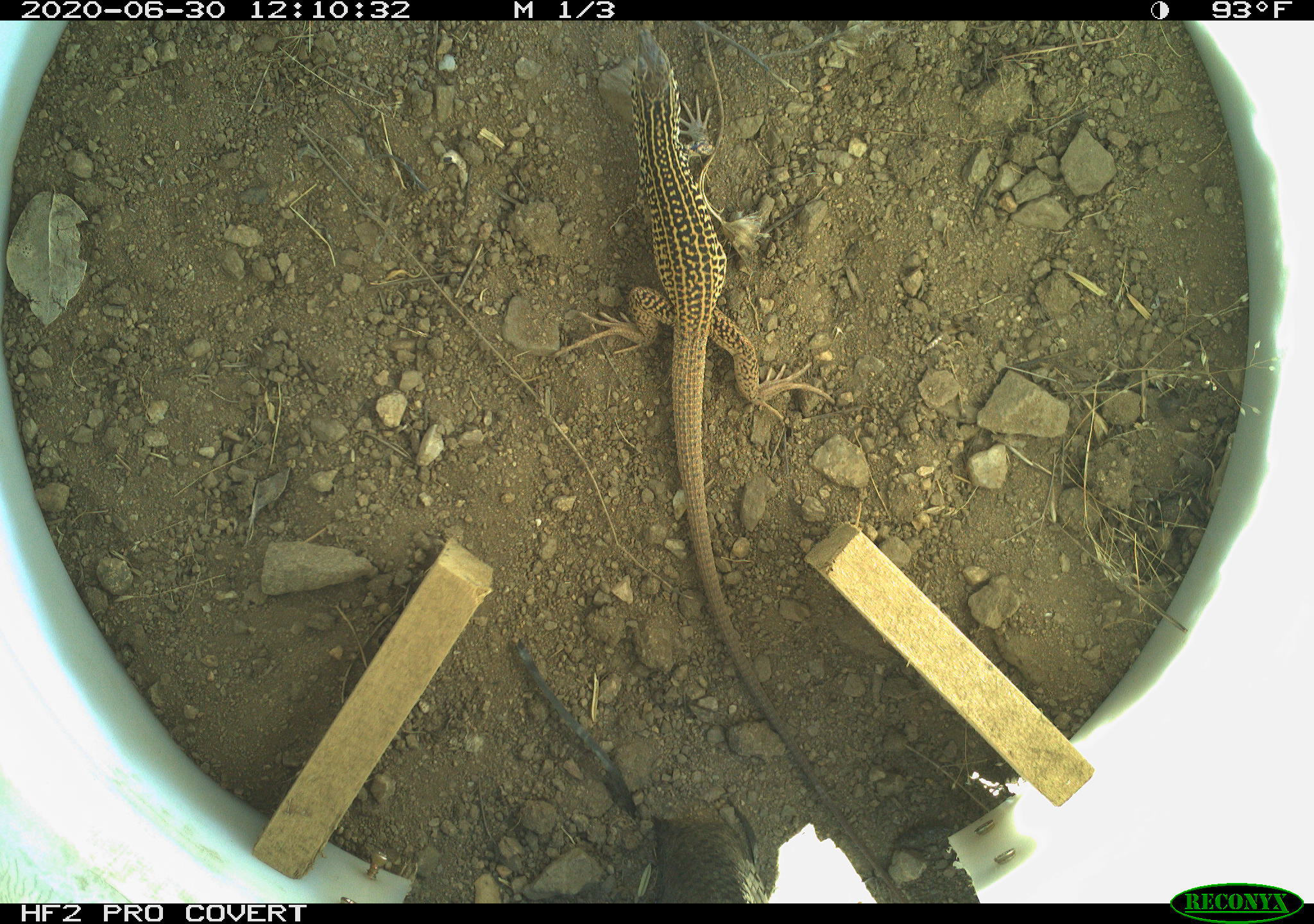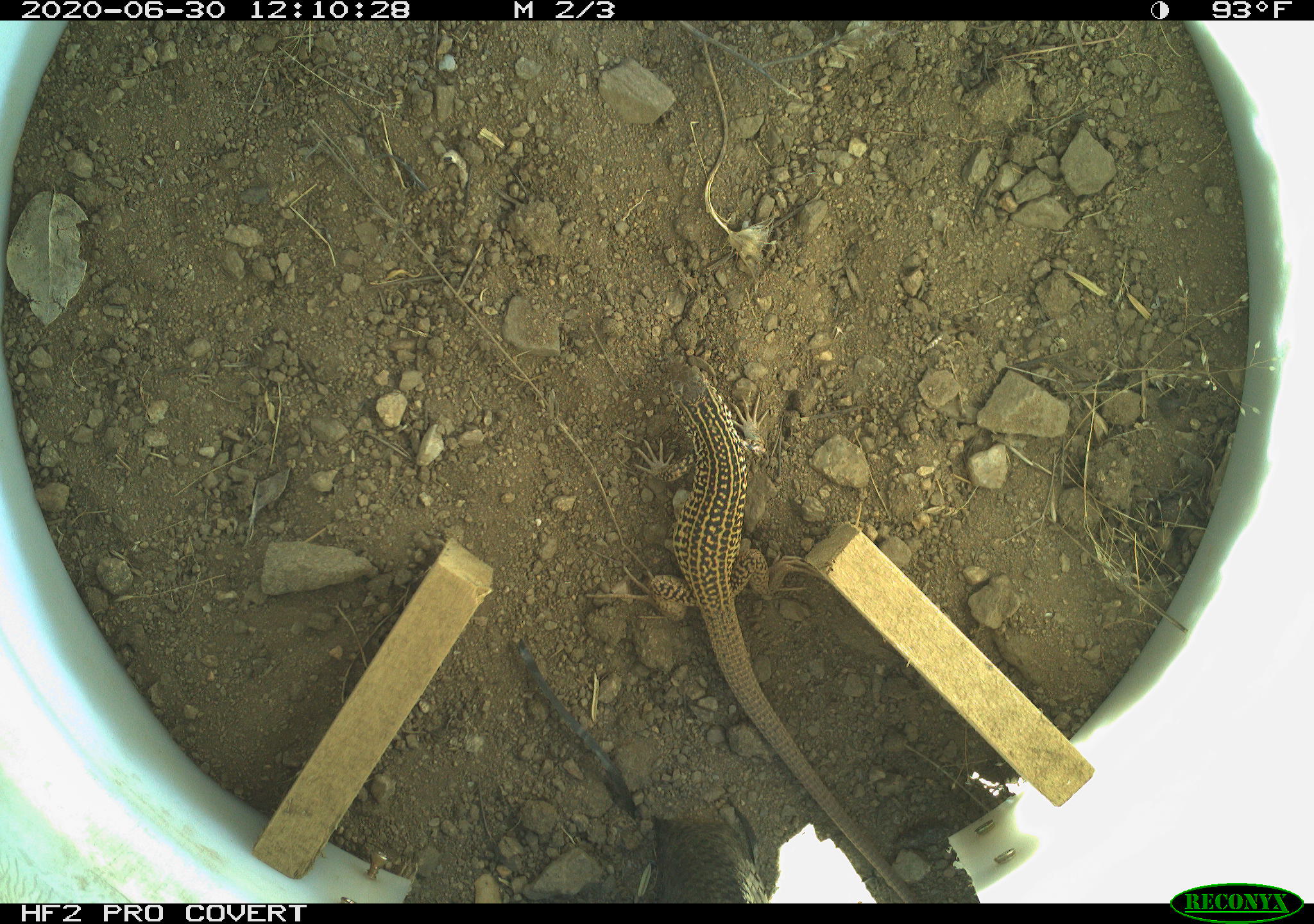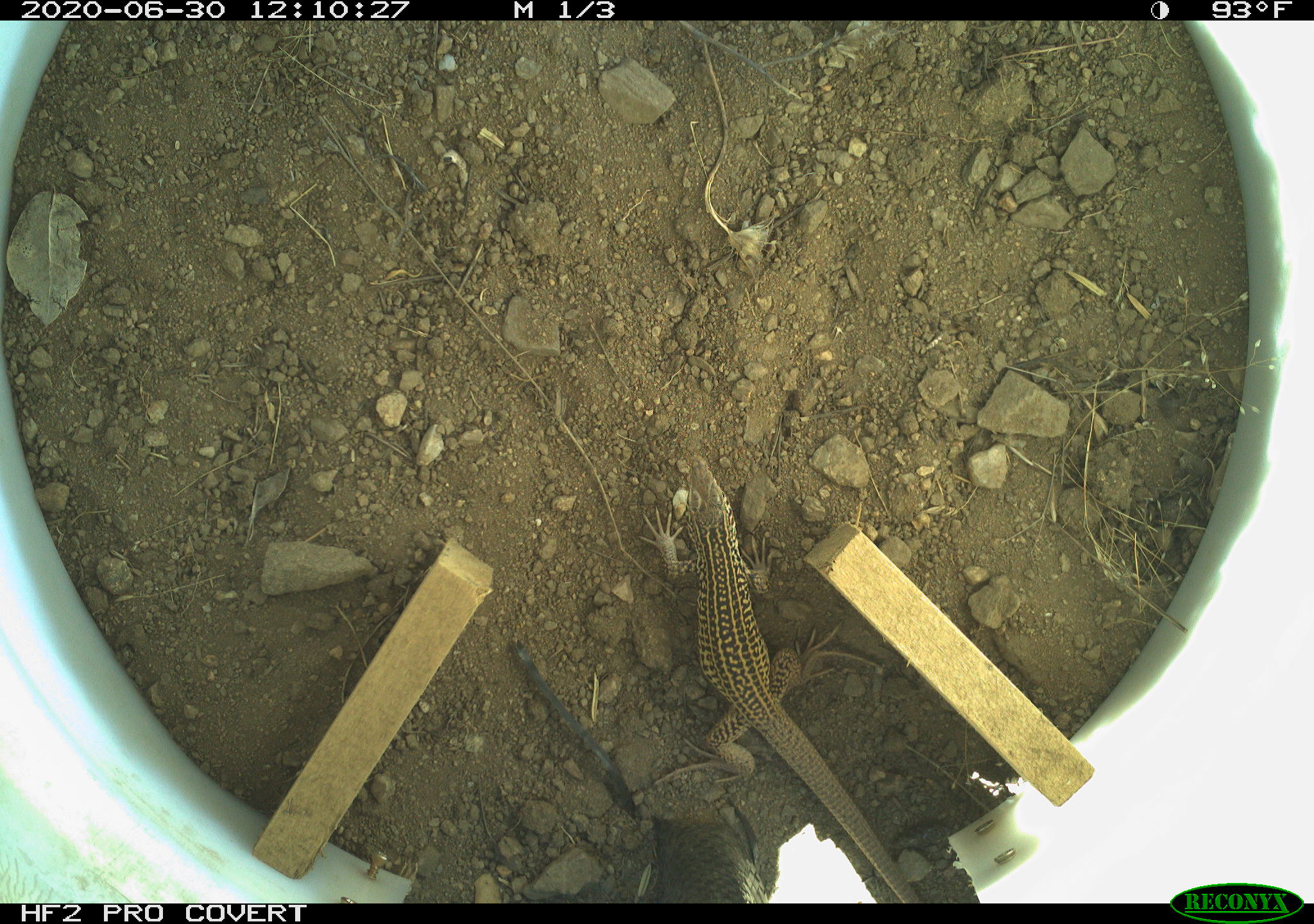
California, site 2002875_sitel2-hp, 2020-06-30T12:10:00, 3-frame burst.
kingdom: Animalia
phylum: Chordata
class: Reptilia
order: Squamata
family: Teiidae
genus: Aspidoscelis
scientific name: Aspidoscelis tigris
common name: western whiptail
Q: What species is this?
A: Western whiptail (Aspidoscelis tigris).